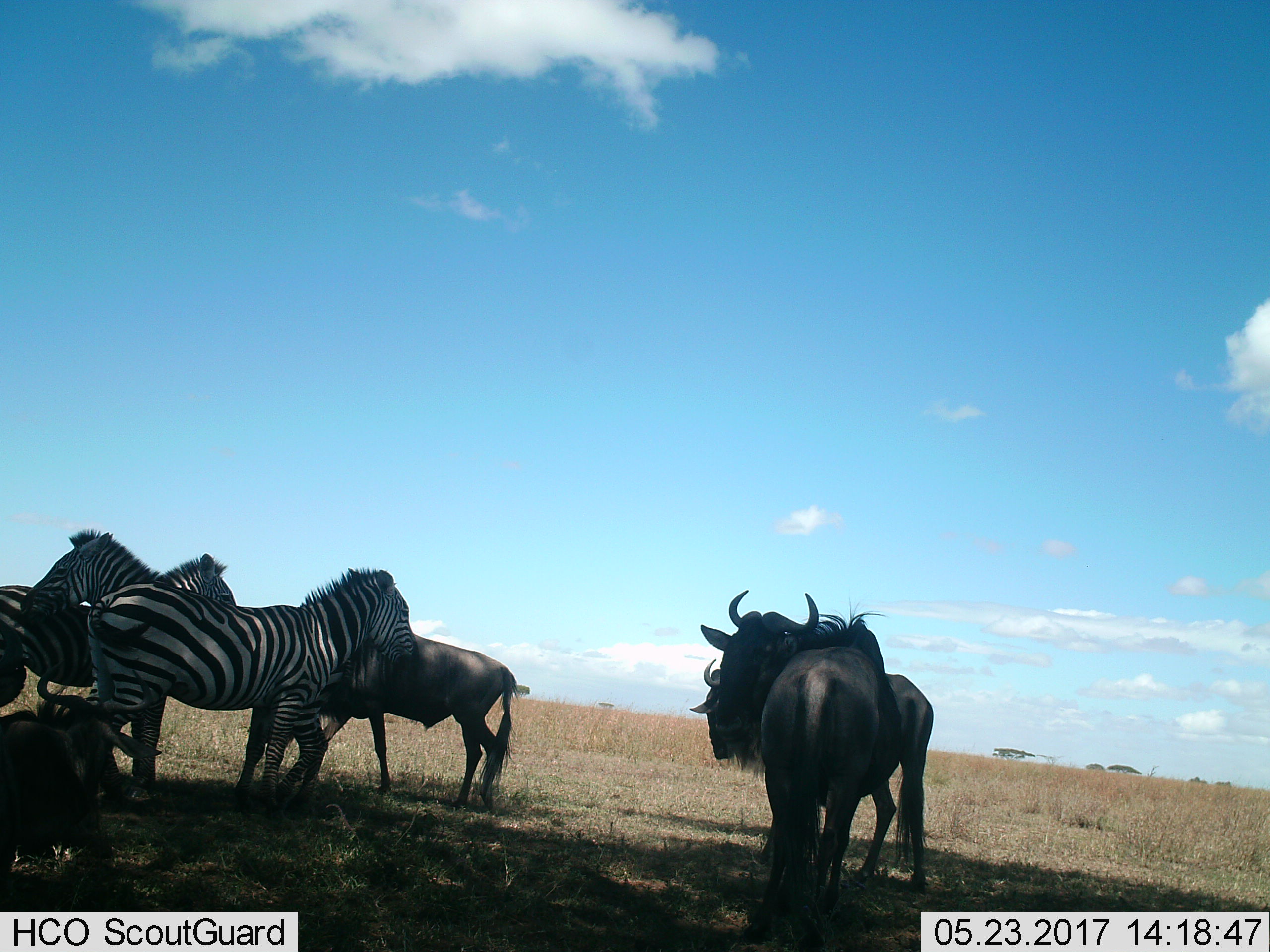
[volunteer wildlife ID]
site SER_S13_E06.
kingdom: Animalia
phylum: Chordata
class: Mammalia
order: Artiodactyla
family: Bovidae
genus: Connochaetes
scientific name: Connochaetes taurinus taurinus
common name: blue wildebeest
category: wildebeestblue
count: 4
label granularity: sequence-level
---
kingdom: Animalia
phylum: Chordata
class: Mammalia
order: Perissodactyla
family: Equidae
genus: Equus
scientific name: Equus quagga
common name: plains zebra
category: zebraplains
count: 3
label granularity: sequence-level